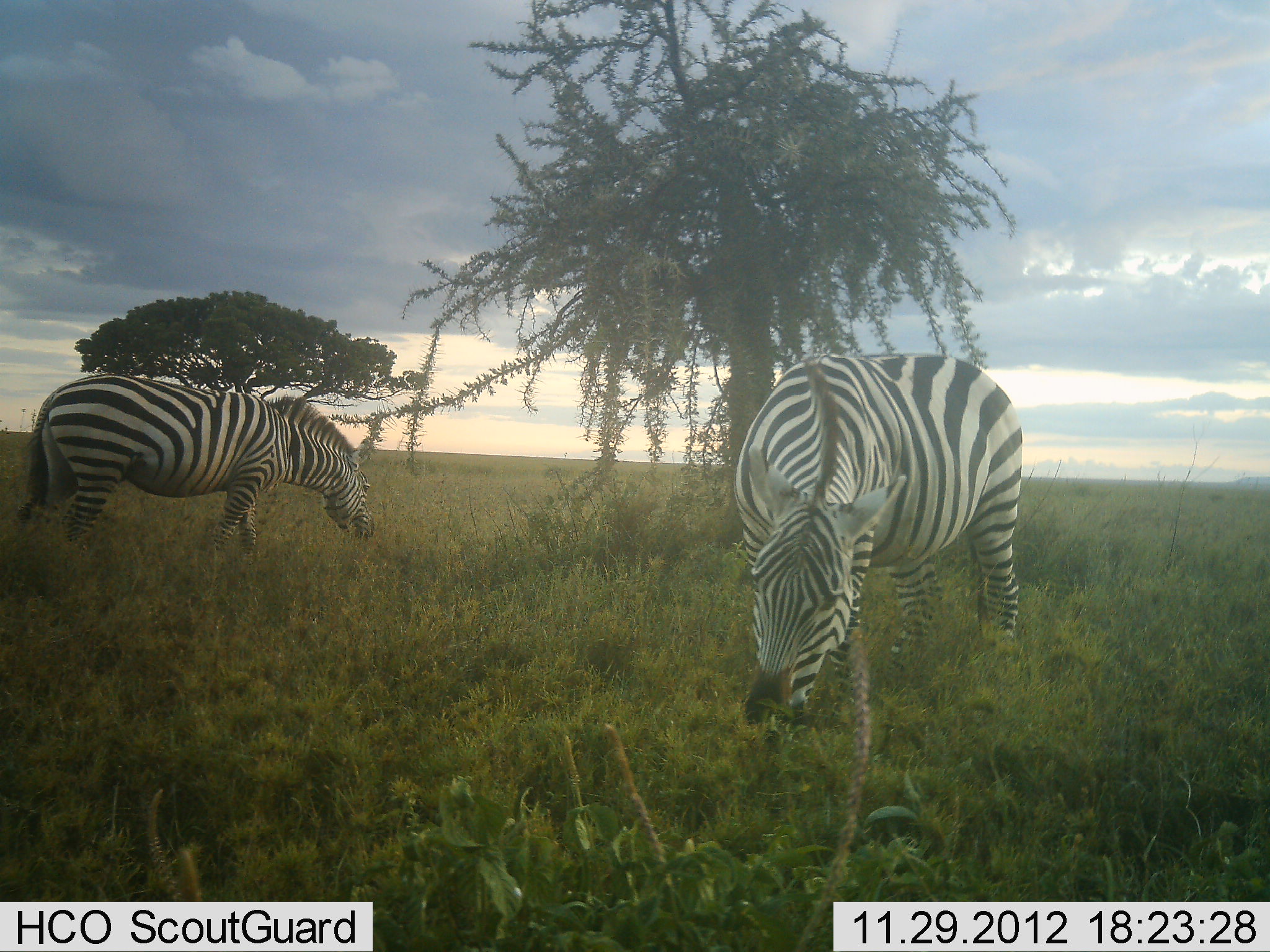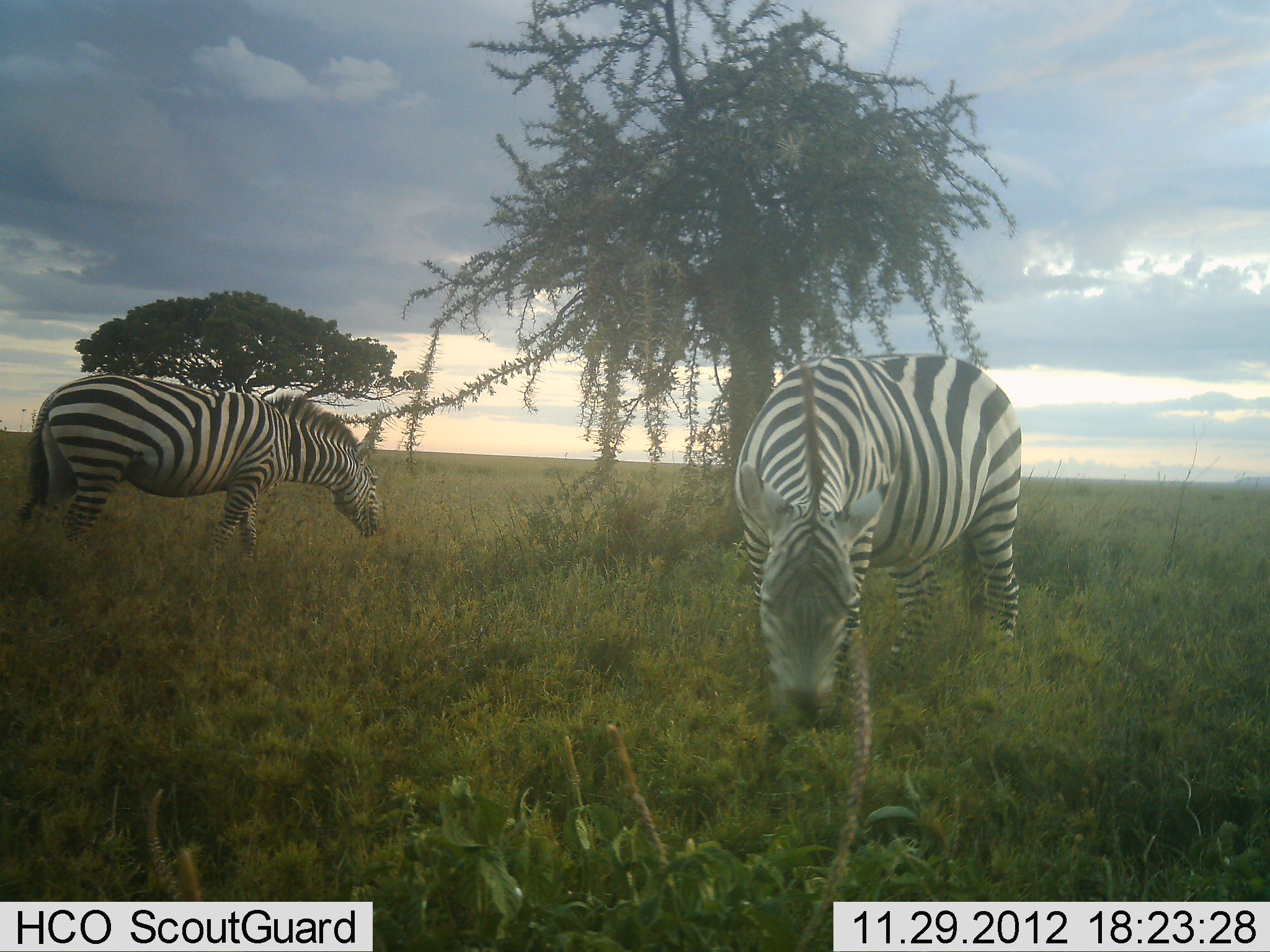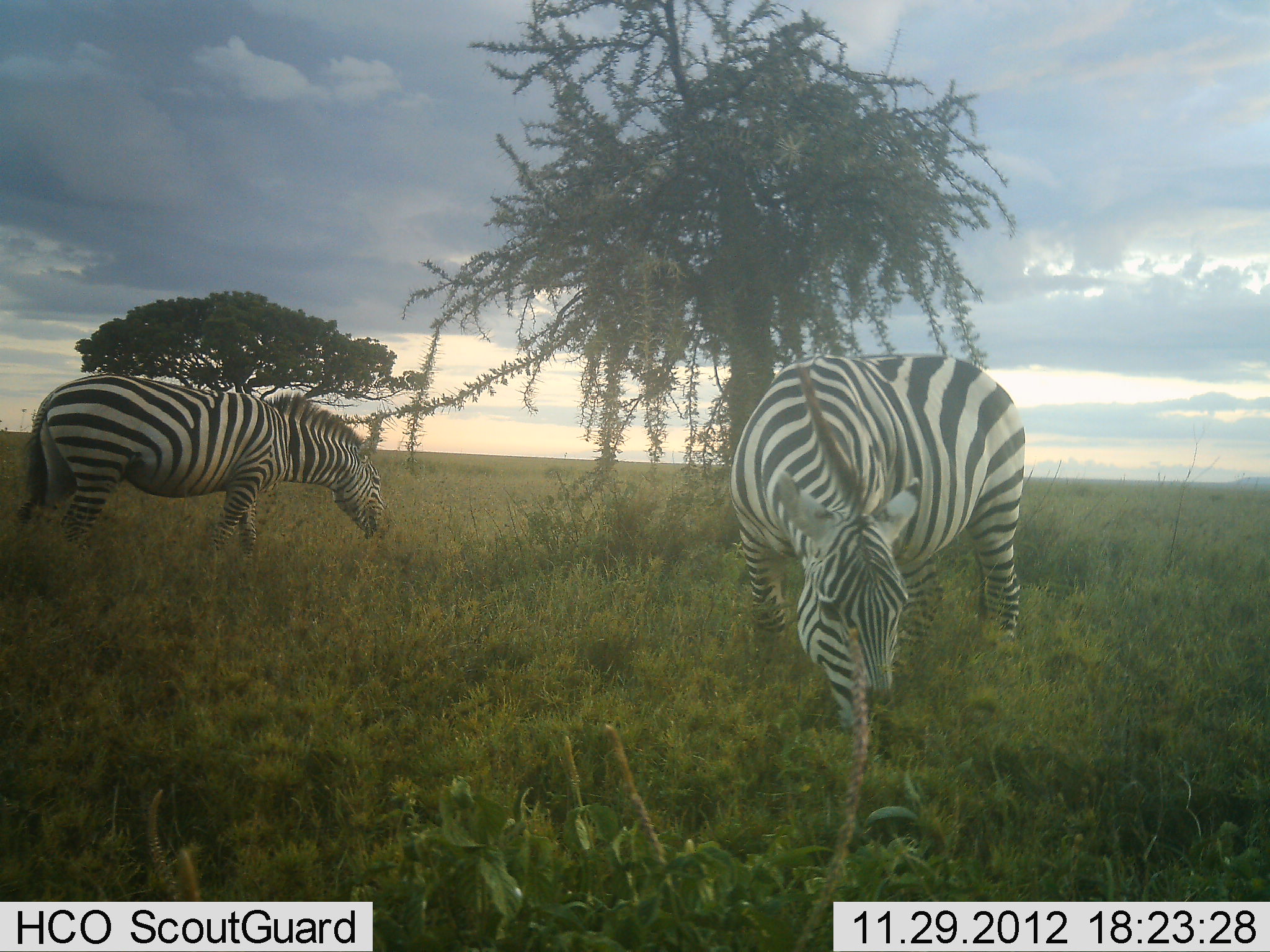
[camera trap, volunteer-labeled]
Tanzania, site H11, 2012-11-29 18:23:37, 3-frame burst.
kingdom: Animalia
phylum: Chordata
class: Mammalia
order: Perissodactyla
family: Equidae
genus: Equus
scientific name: Equus quagga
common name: plains zebra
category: zebra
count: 2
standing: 30%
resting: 0%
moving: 0%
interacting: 0%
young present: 0%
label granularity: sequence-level